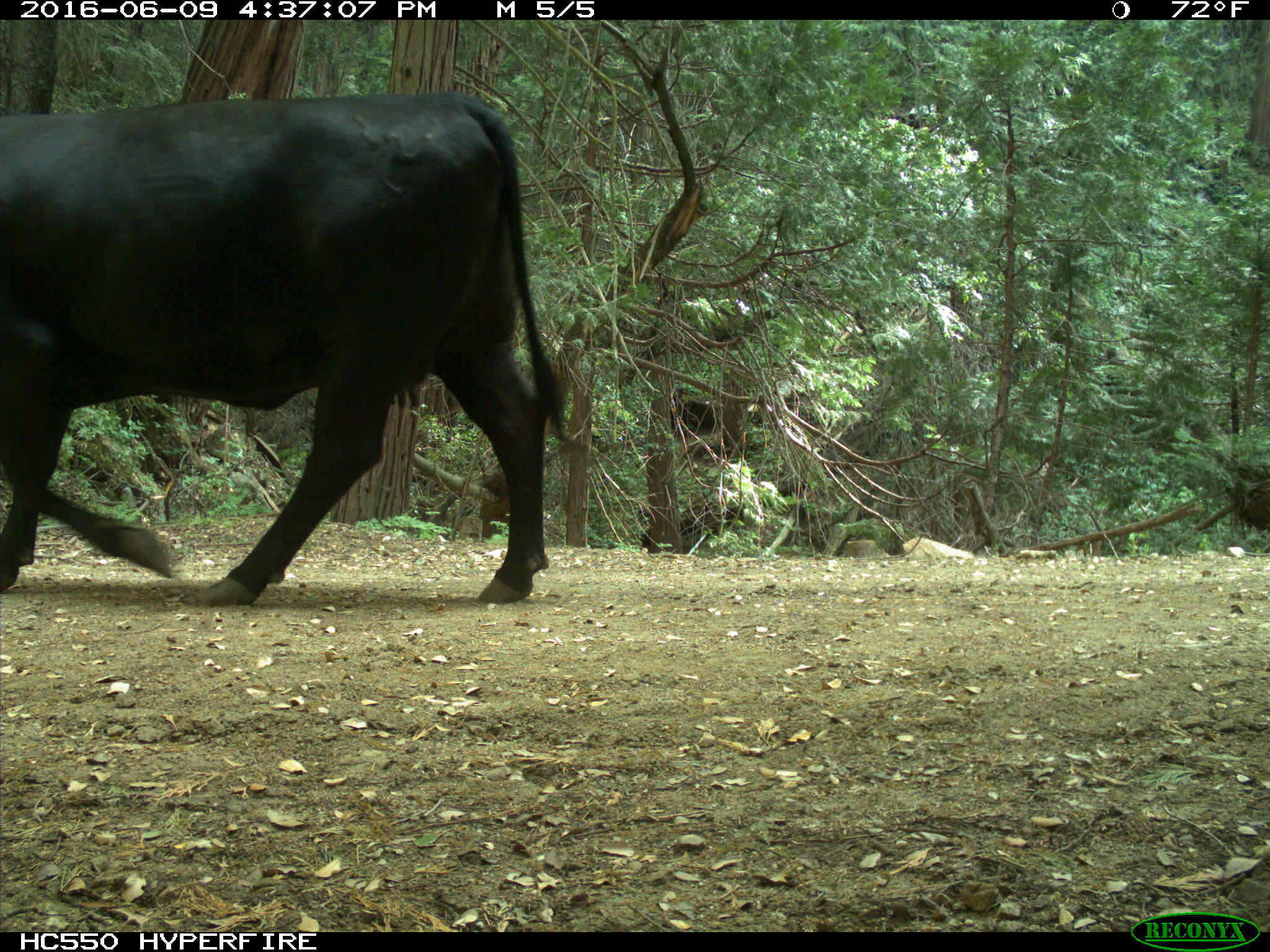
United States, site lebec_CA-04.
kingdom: Animalia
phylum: Chordata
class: Mammalia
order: Artiodactyla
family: Bovidae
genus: Bos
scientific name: Bos taurus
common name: domestic cow